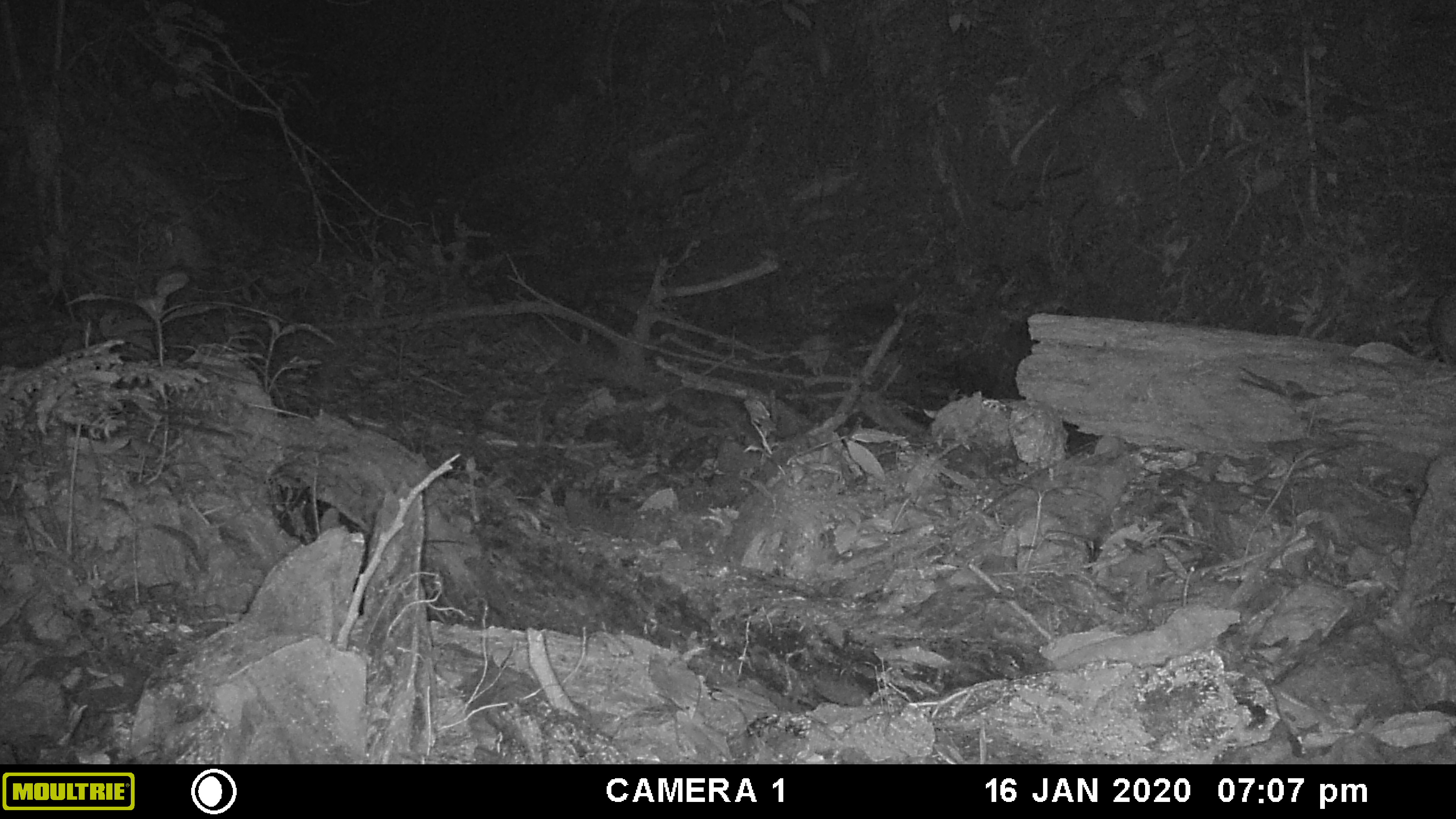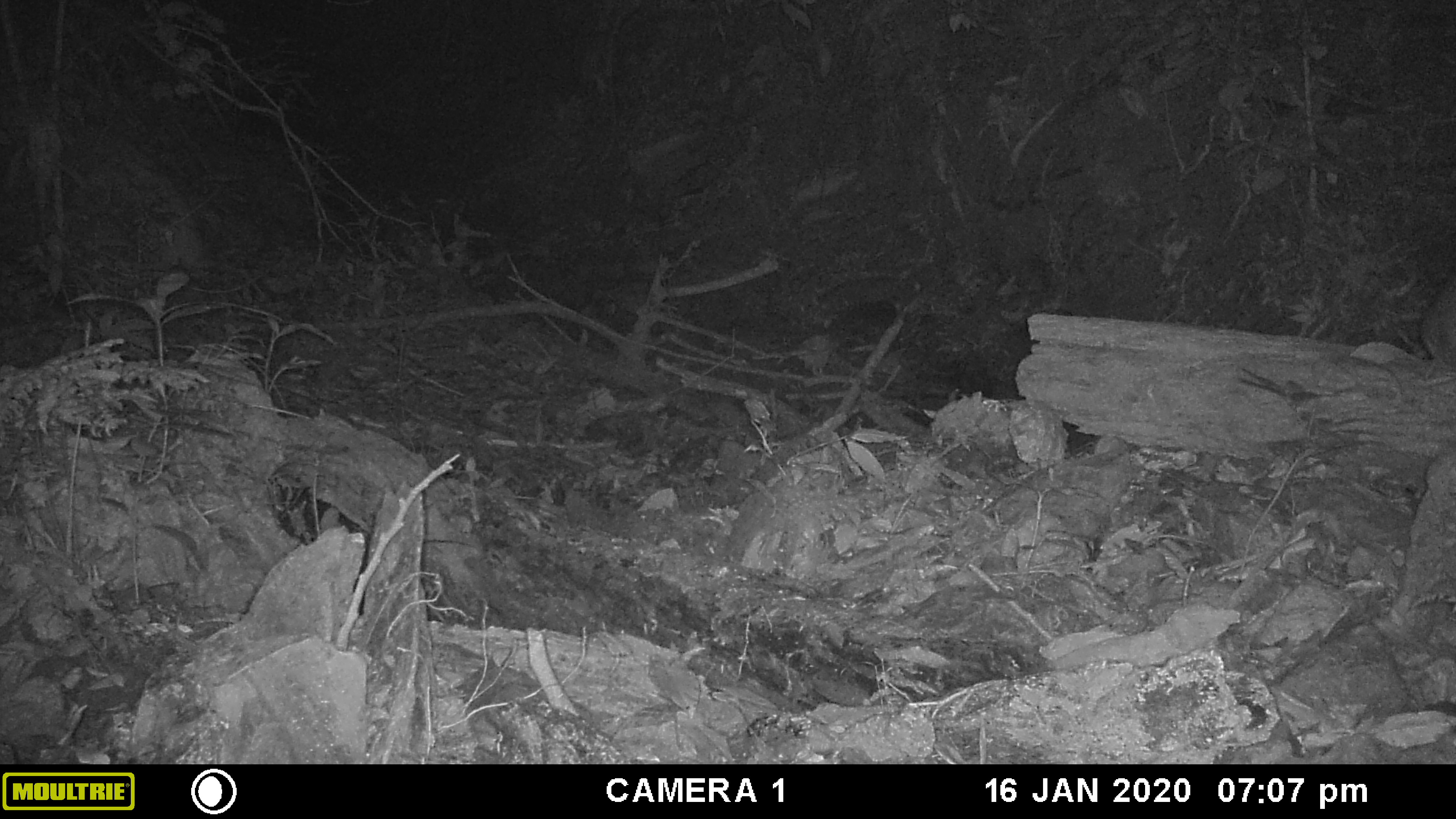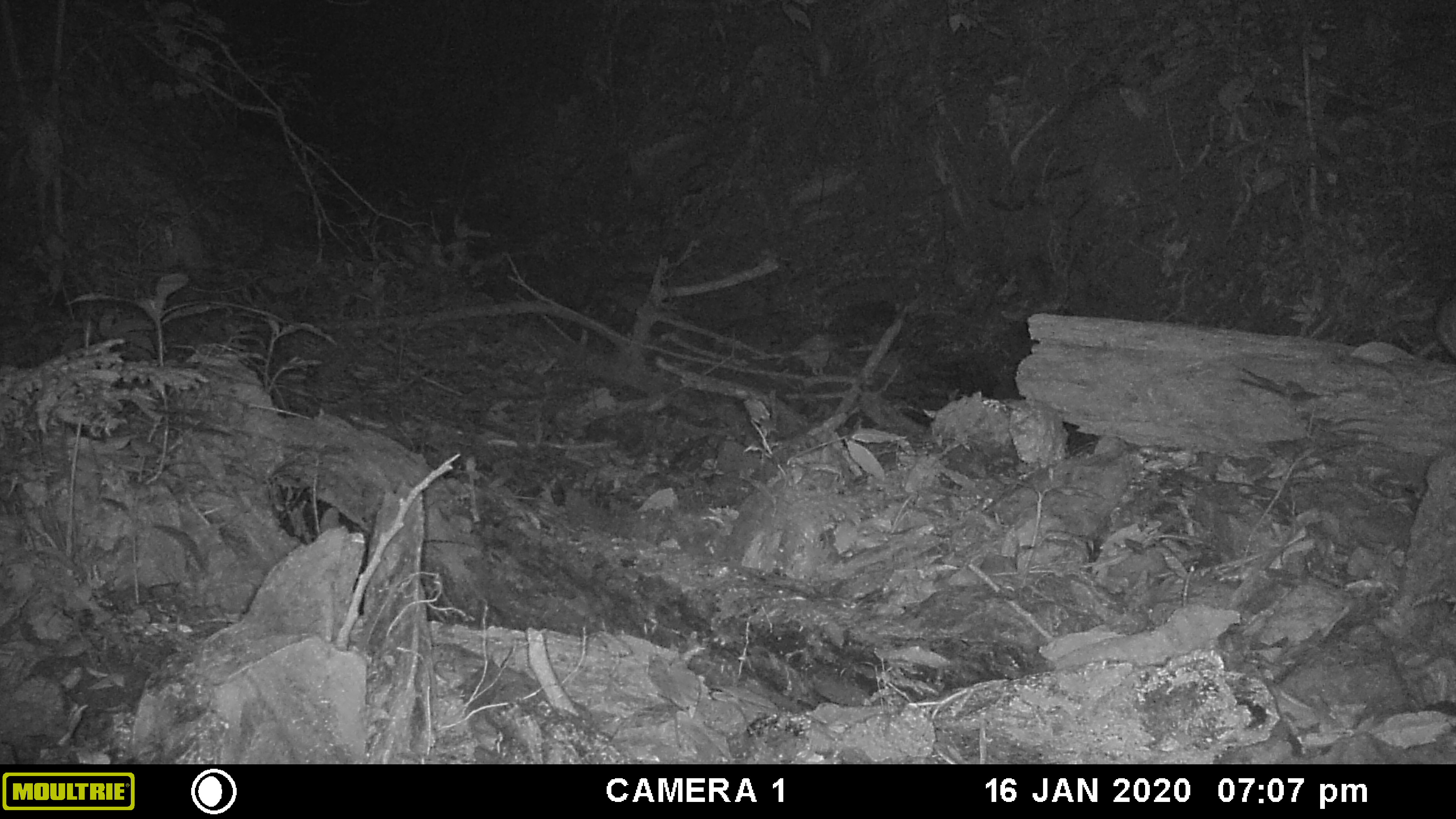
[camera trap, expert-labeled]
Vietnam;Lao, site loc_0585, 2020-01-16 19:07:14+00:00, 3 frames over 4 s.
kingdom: Animalia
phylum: Chordata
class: Mammalia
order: Artiodactyla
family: Suidae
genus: Sus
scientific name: Sus scrofa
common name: eurasian wild pig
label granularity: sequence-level